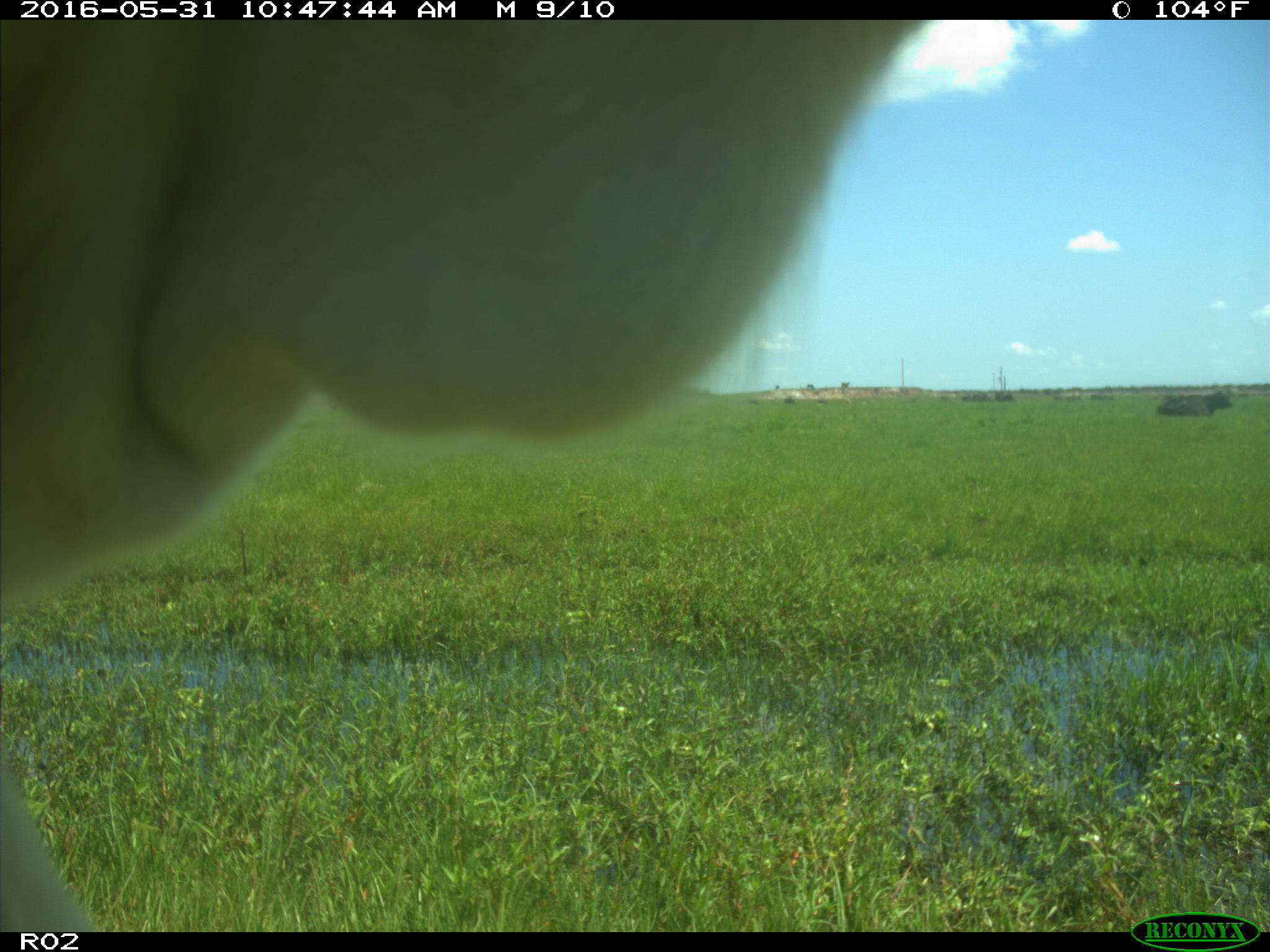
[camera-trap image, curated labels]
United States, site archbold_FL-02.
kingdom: Animalia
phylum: Chordata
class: Mammalia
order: Artiodactyla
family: Bovidae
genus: Bos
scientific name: Bos taurus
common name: domestic cow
Bos taurus (domestic cow).